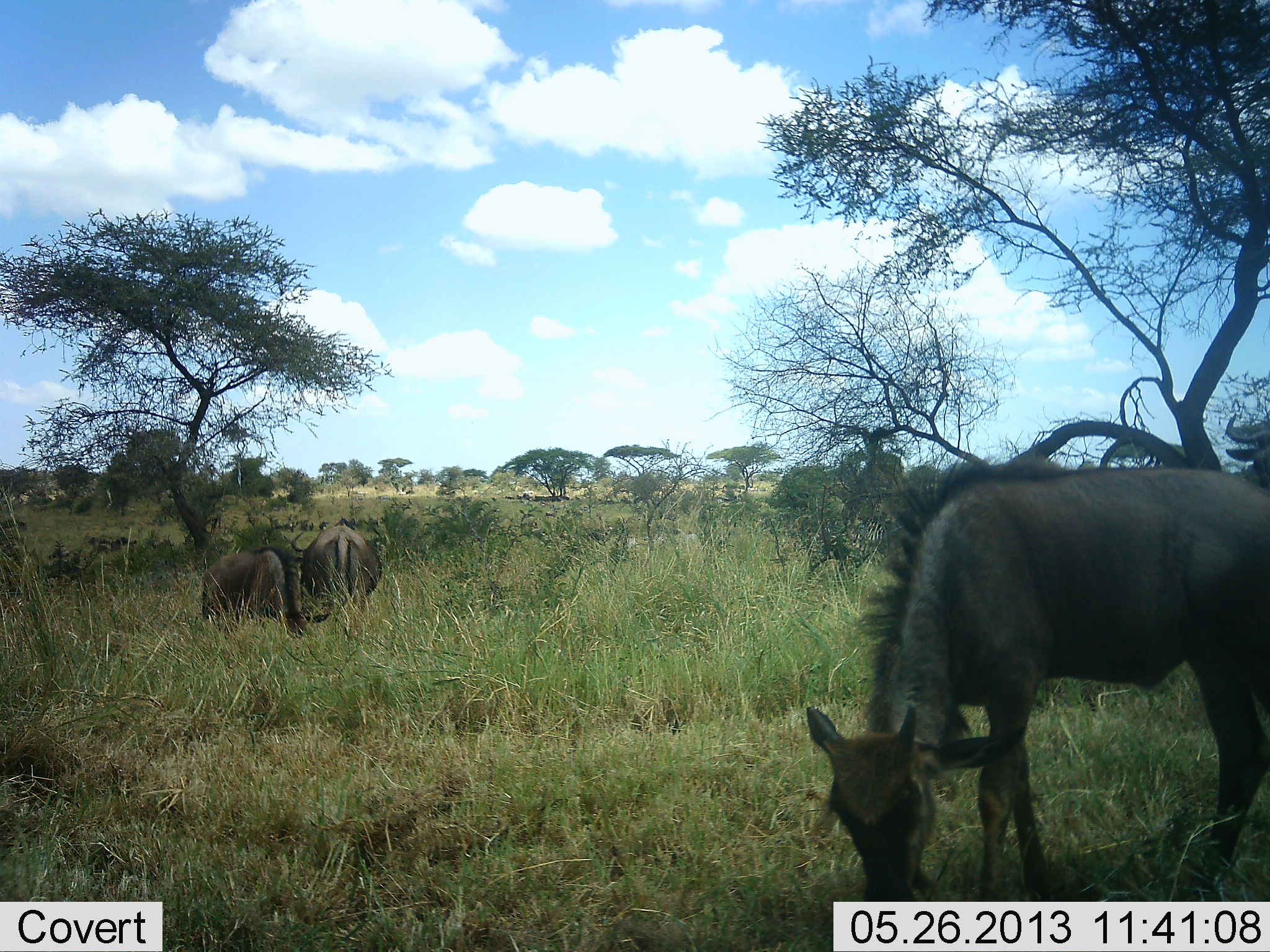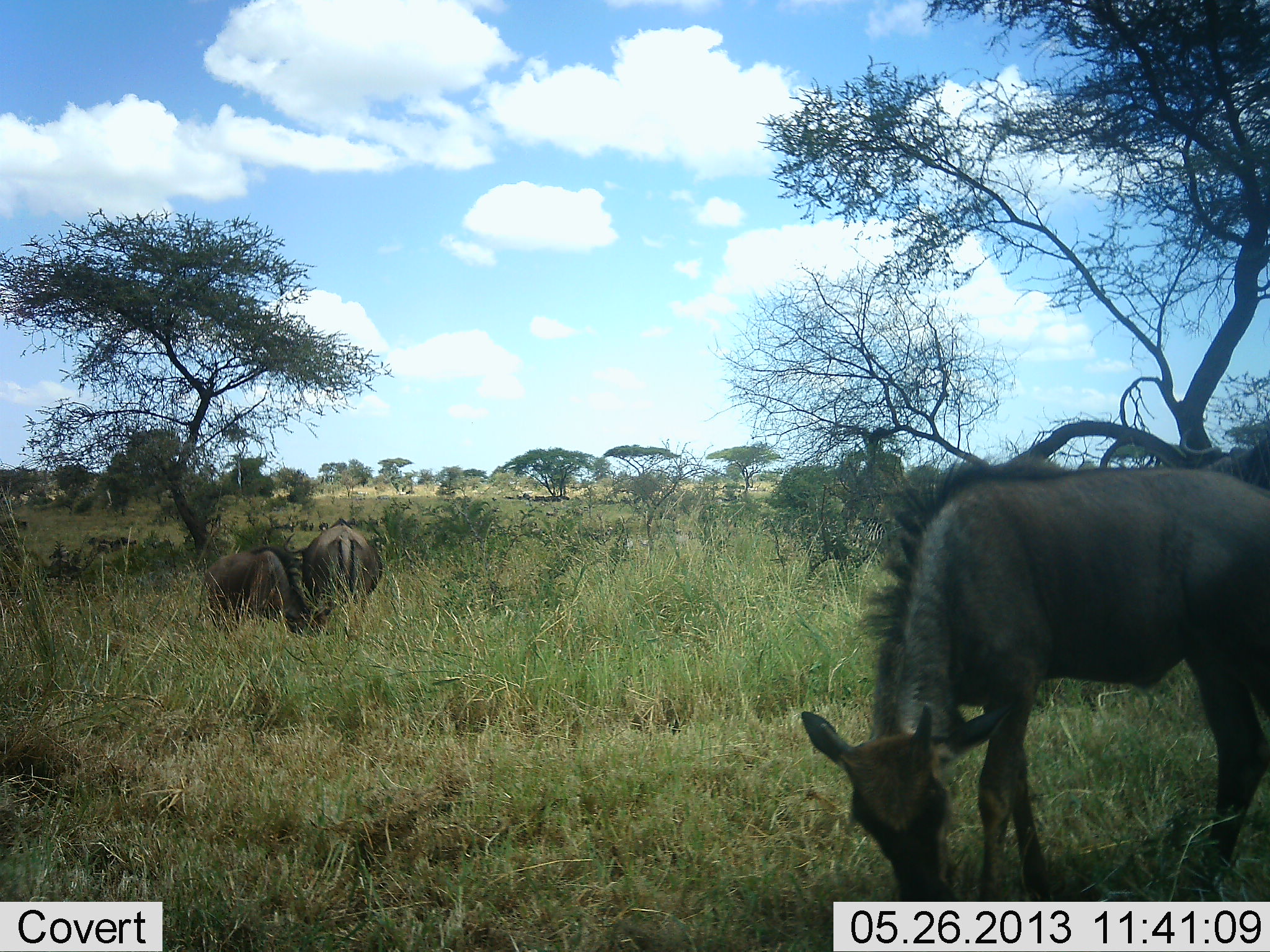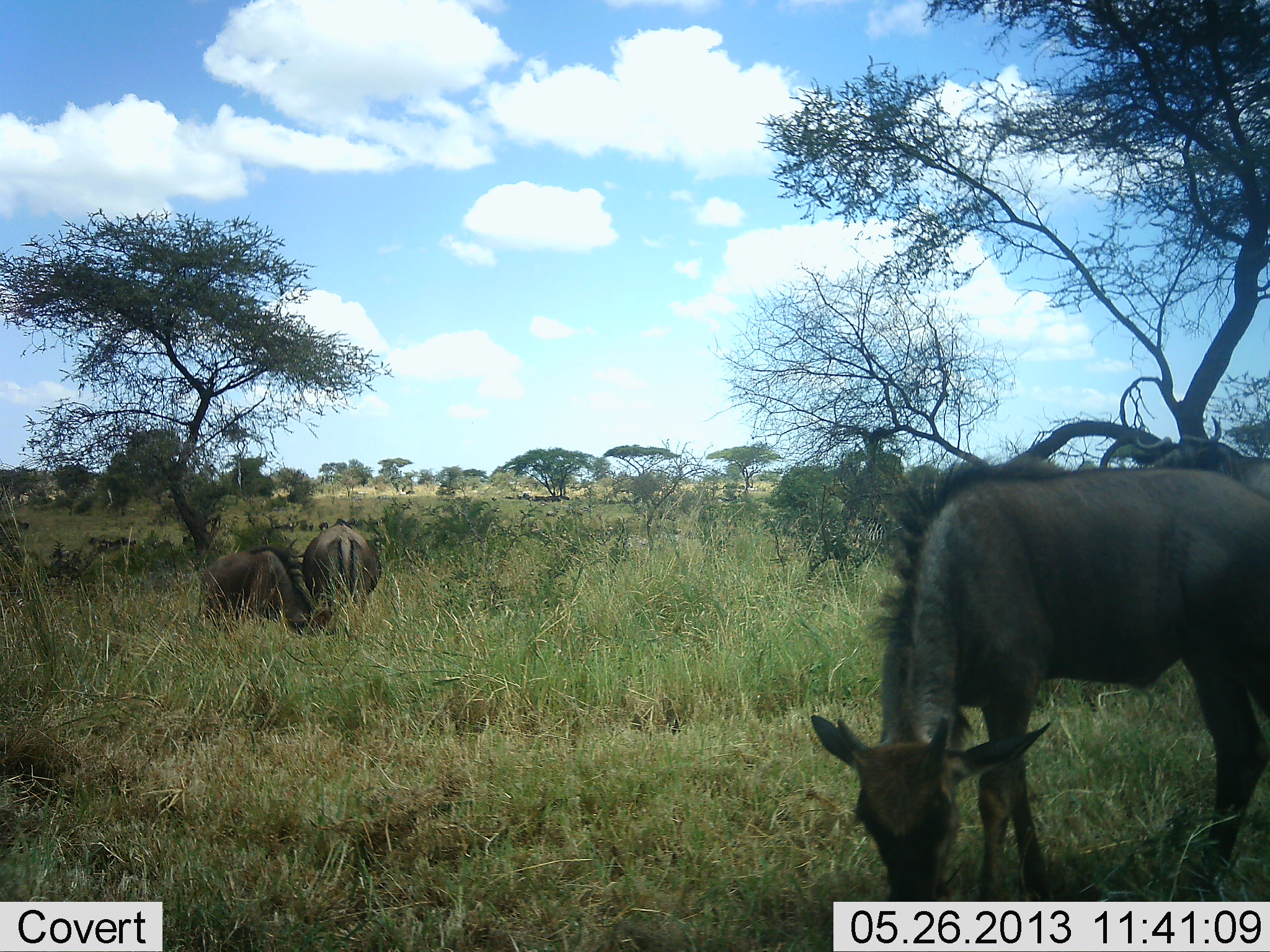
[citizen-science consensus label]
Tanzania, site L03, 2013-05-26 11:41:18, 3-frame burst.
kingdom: Animalia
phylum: Chordata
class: Mammalia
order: Artiodactyla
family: Bovidae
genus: Connochaetes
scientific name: Connochaetes taurinus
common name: blue wildebeest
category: wildebeest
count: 4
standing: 36%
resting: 0%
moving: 45%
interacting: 0%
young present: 64%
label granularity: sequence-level